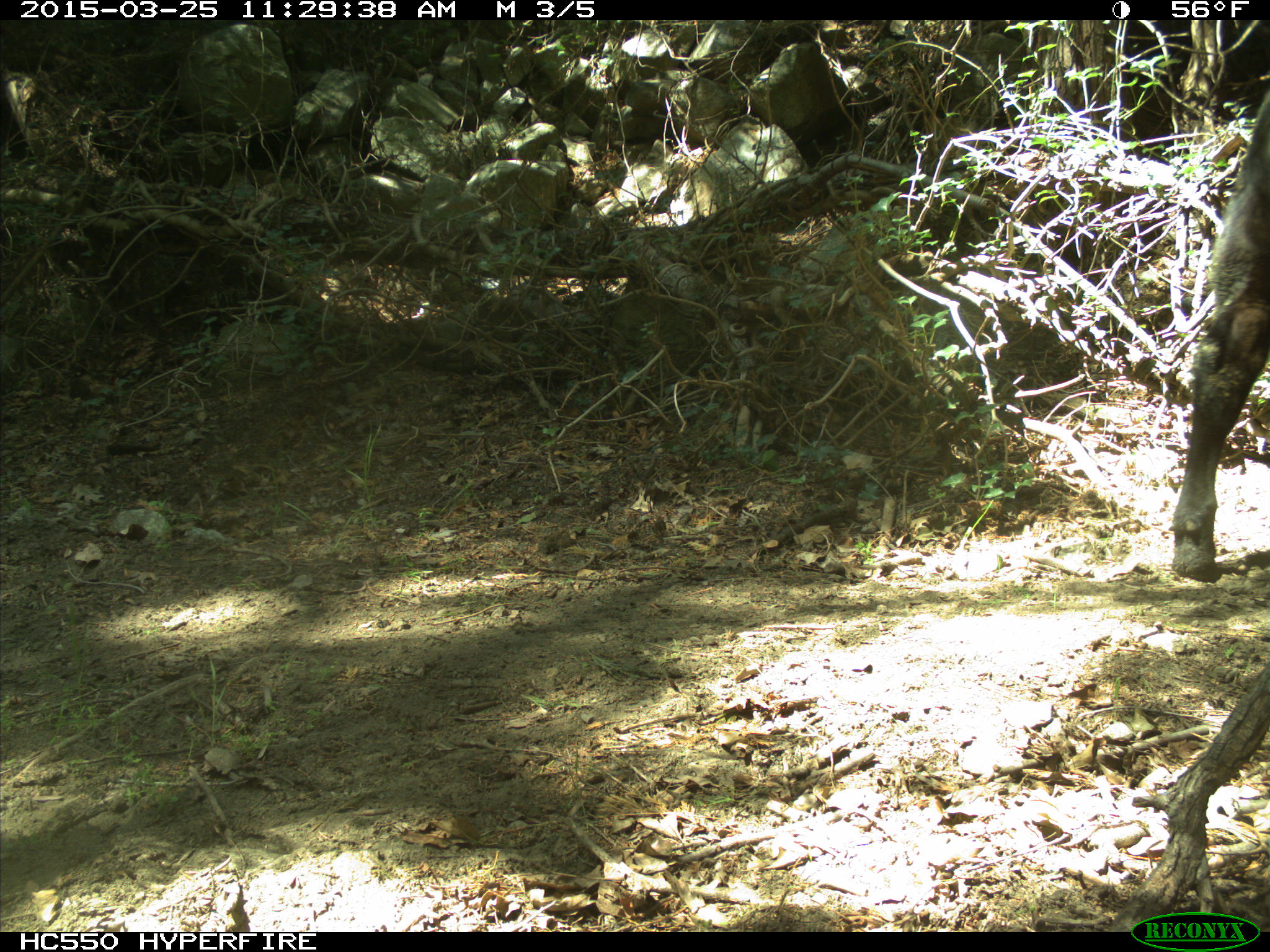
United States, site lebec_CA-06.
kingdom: Animalia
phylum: Chordata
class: Mammalia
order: Artiodactyla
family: Bovidae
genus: Bos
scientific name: Bos taurus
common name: domestic cow